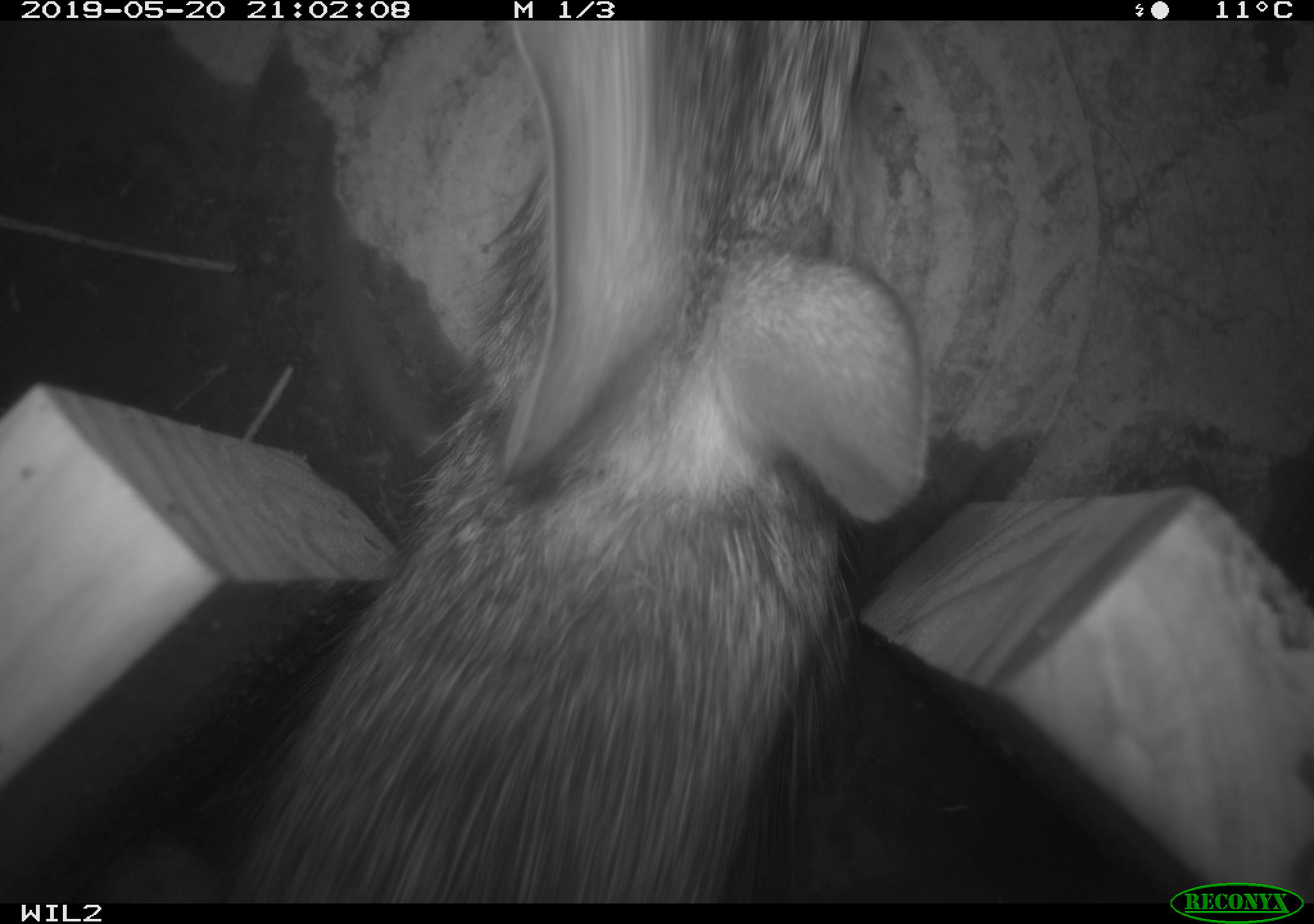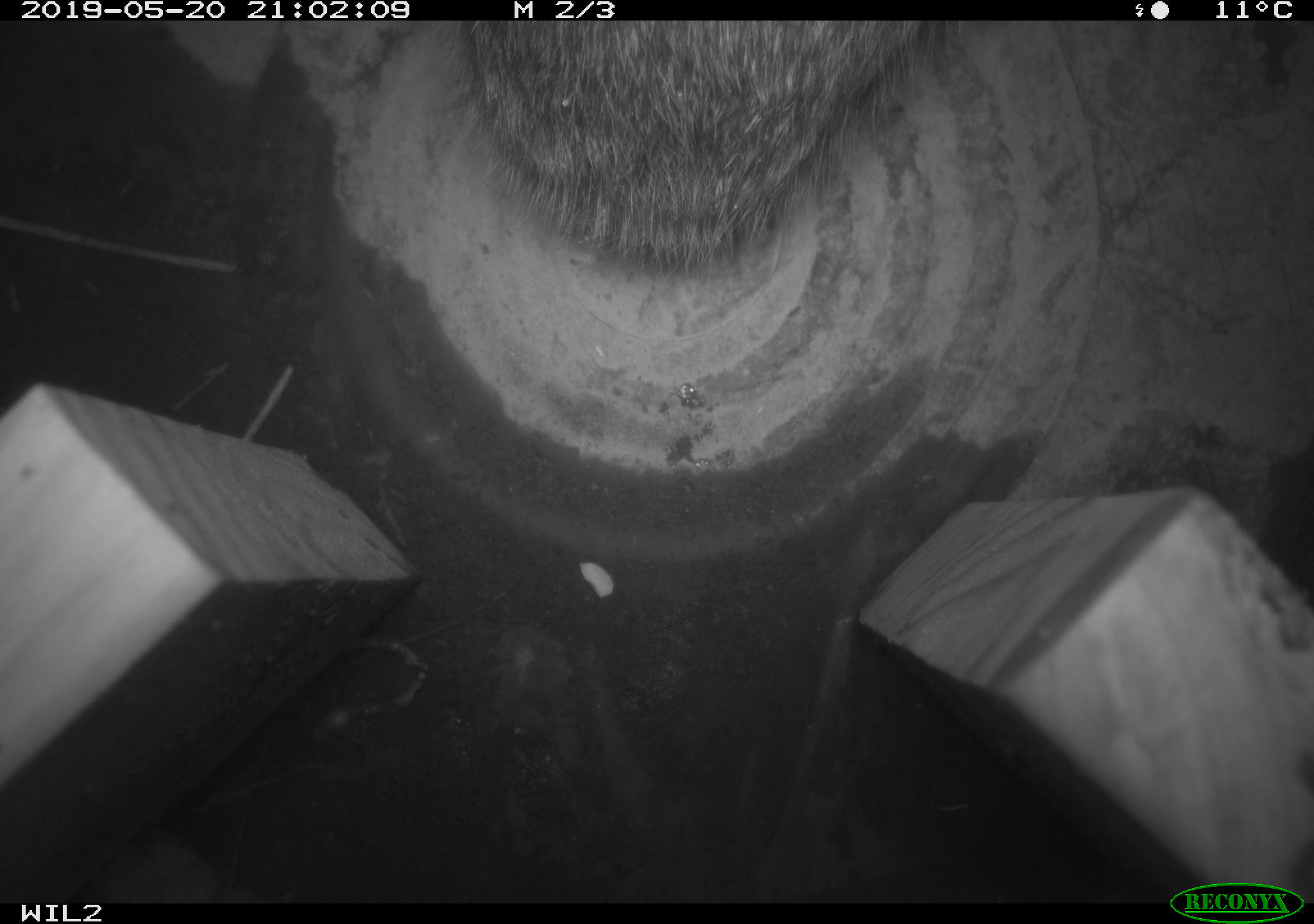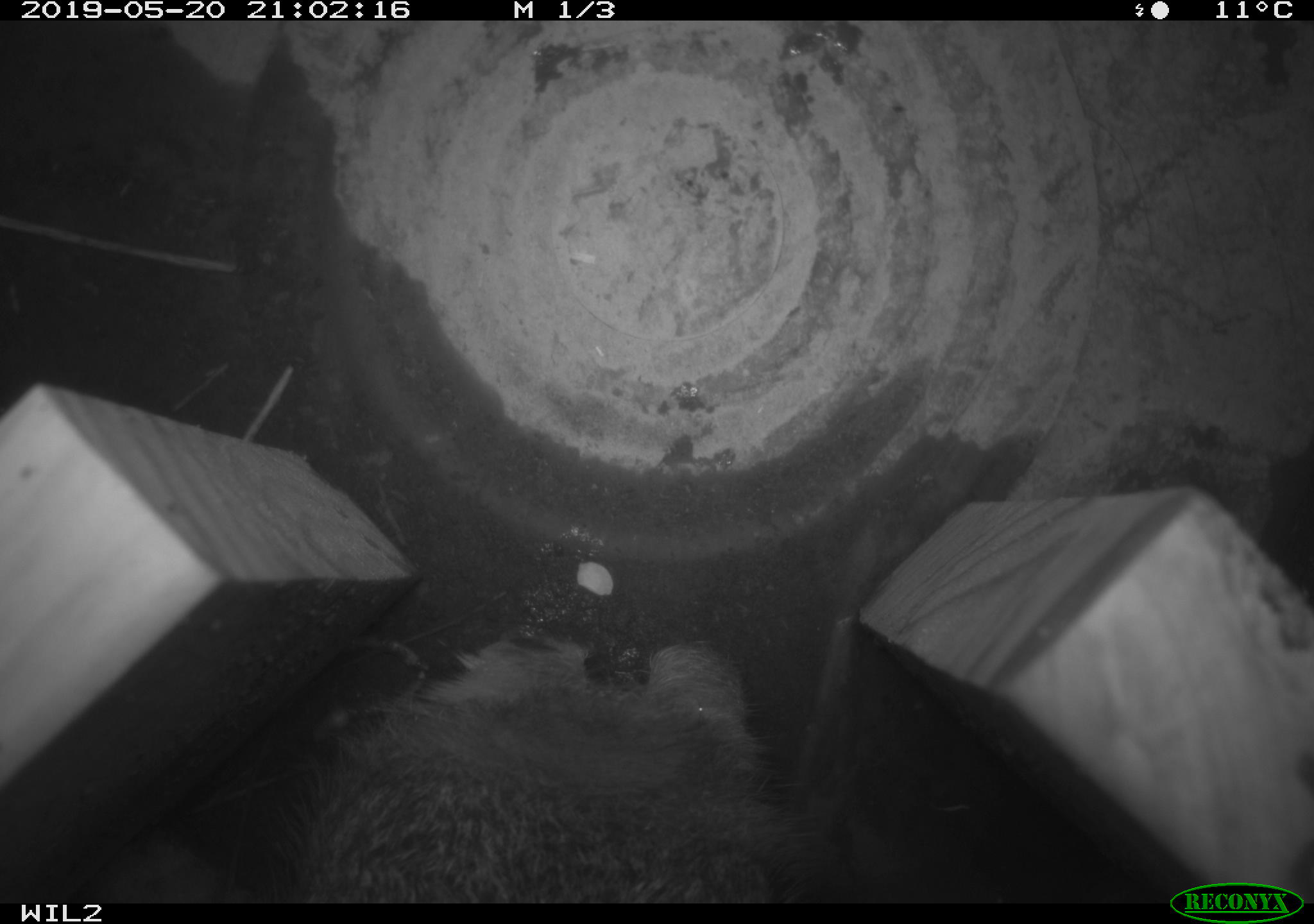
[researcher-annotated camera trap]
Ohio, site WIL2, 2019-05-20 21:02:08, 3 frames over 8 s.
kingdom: Animalia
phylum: Chordata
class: Mammalia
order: Lagomorpha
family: Leporidae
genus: Sylvilagus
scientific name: Sylvilagus floridanus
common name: eastern cottontail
Eastern cottontail (Sylvilagus floridanus).